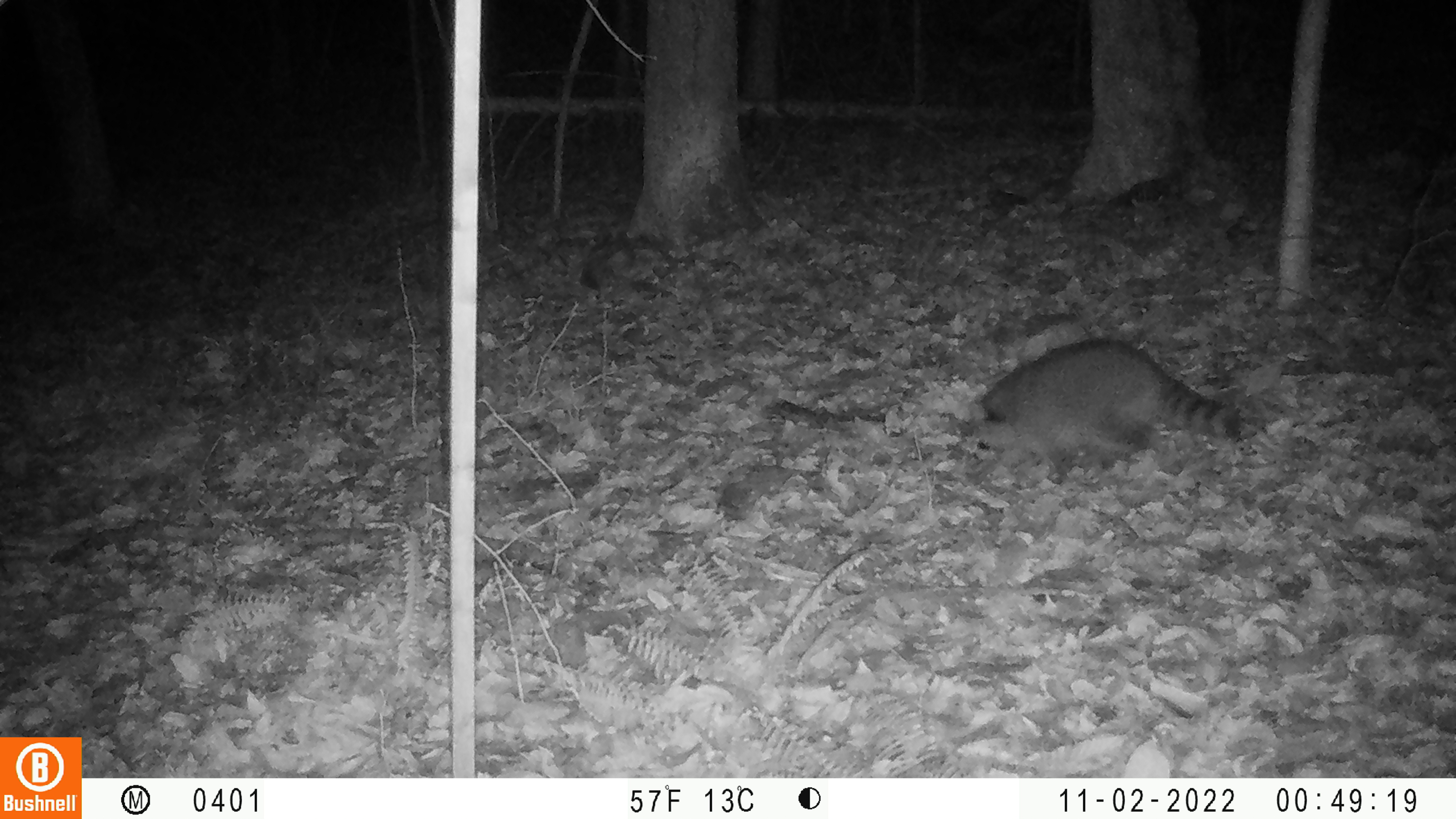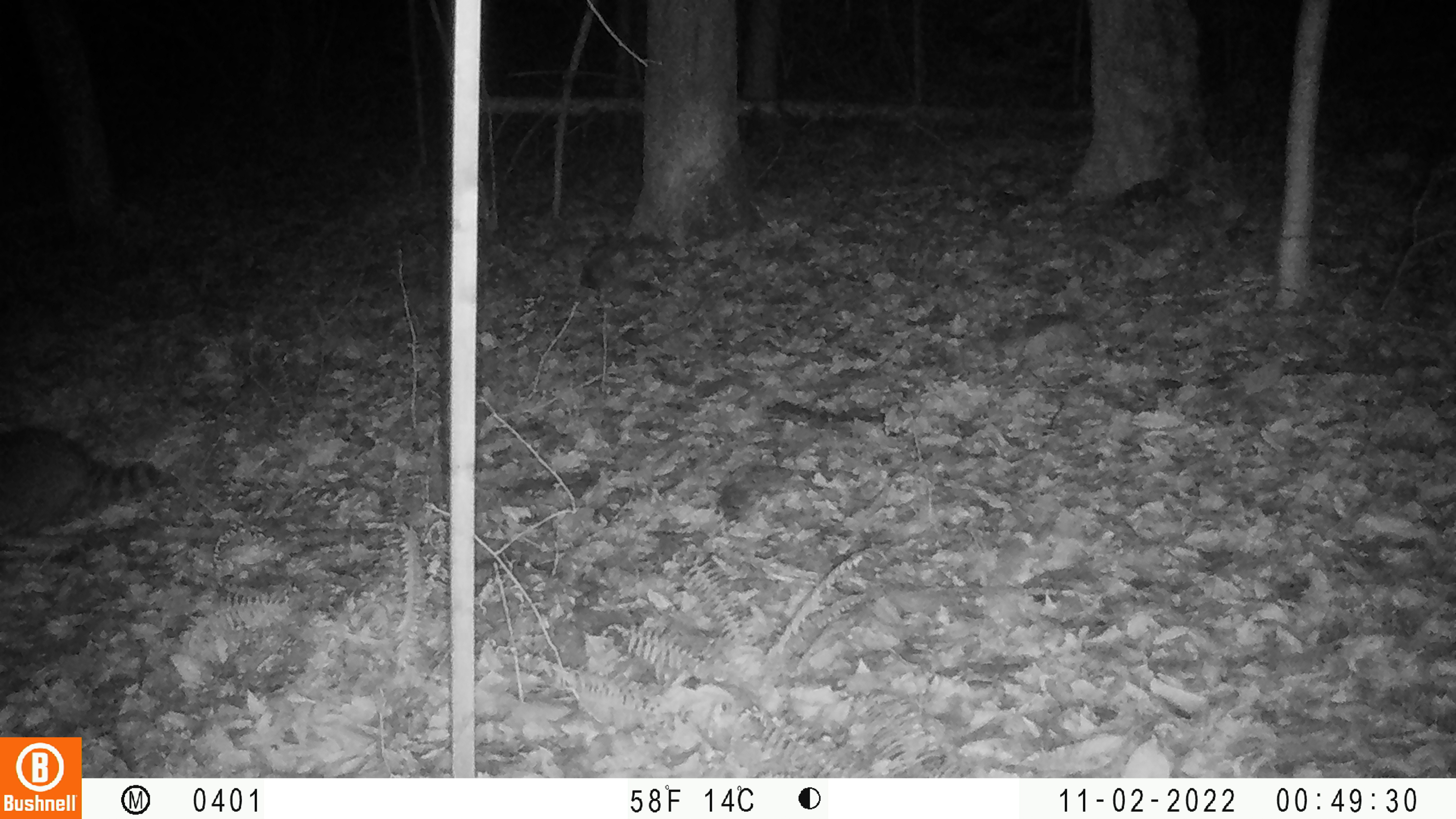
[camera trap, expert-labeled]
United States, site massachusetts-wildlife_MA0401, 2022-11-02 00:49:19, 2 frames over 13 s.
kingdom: Animalia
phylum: Chordata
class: Mammalia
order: Carnivora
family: Procyonidae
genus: Procyon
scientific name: Procyon lotor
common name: raccoon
Raccoon (Procyon lotor).